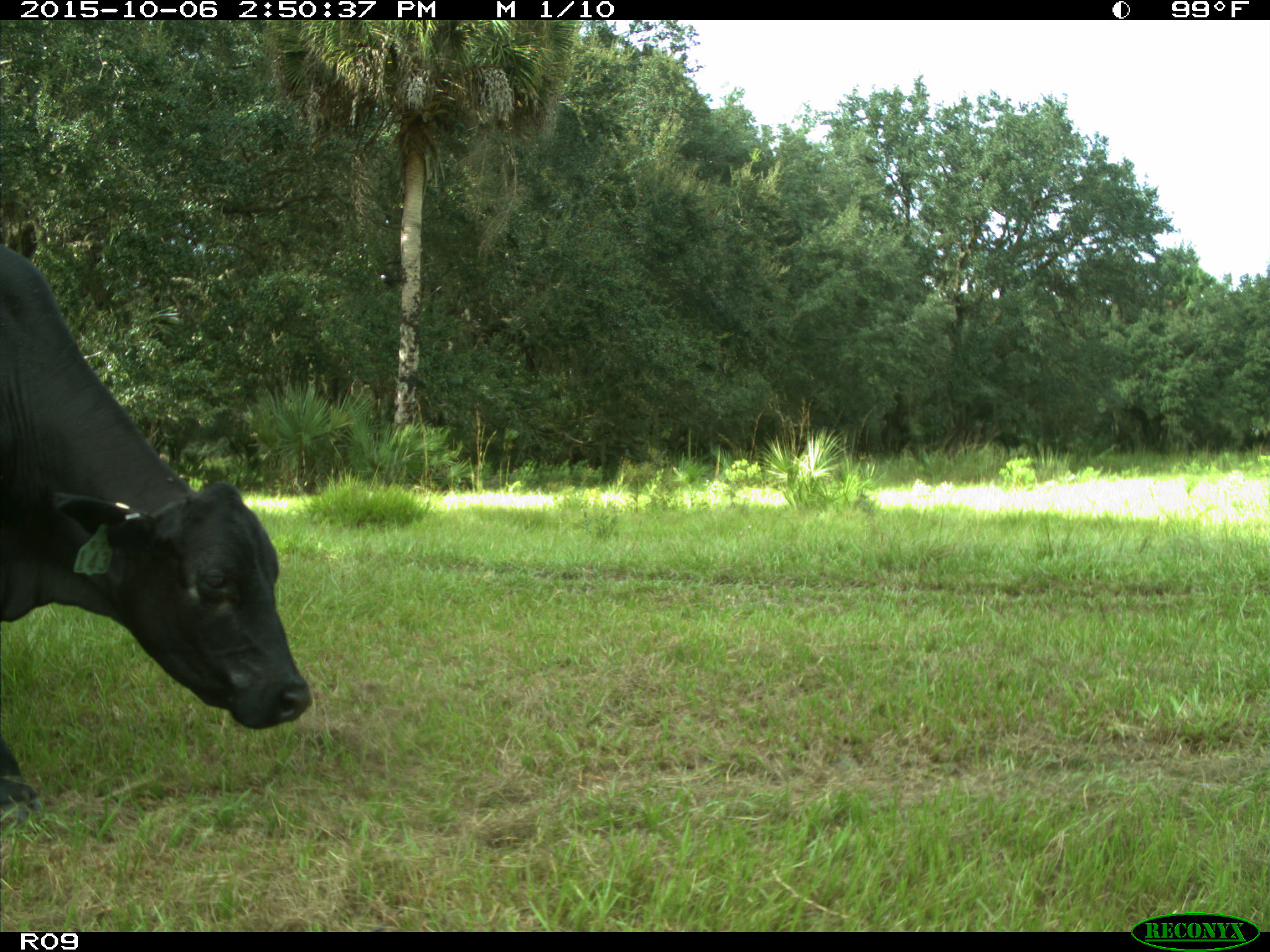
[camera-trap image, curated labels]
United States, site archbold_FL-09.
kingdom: Animalia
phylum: Chordata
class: Mammalia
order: Artiodactyla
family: Bovidae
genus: Bos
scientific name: Bos taurus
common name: domestic cow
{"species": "Bos taurus (domestic cow)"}